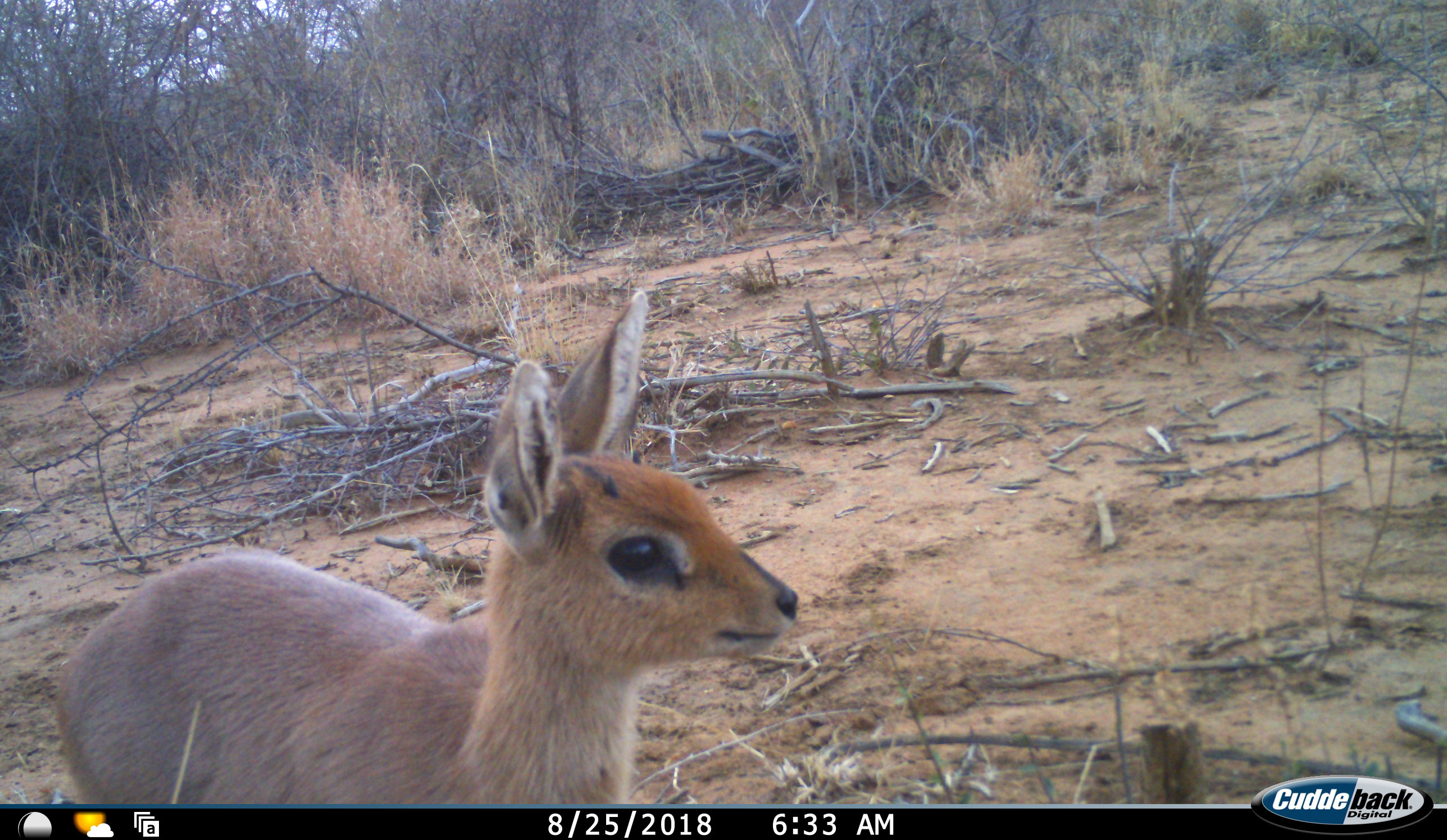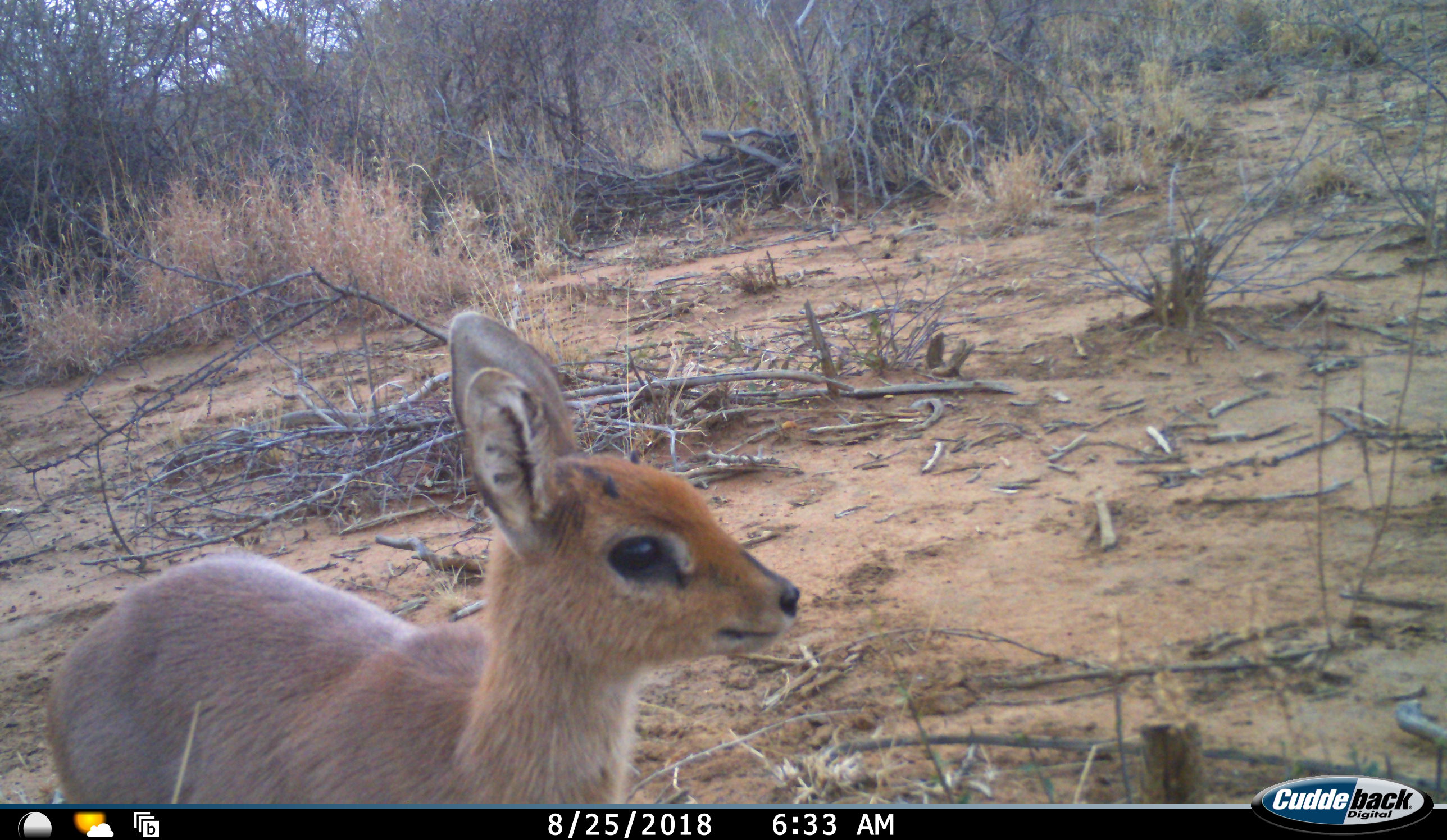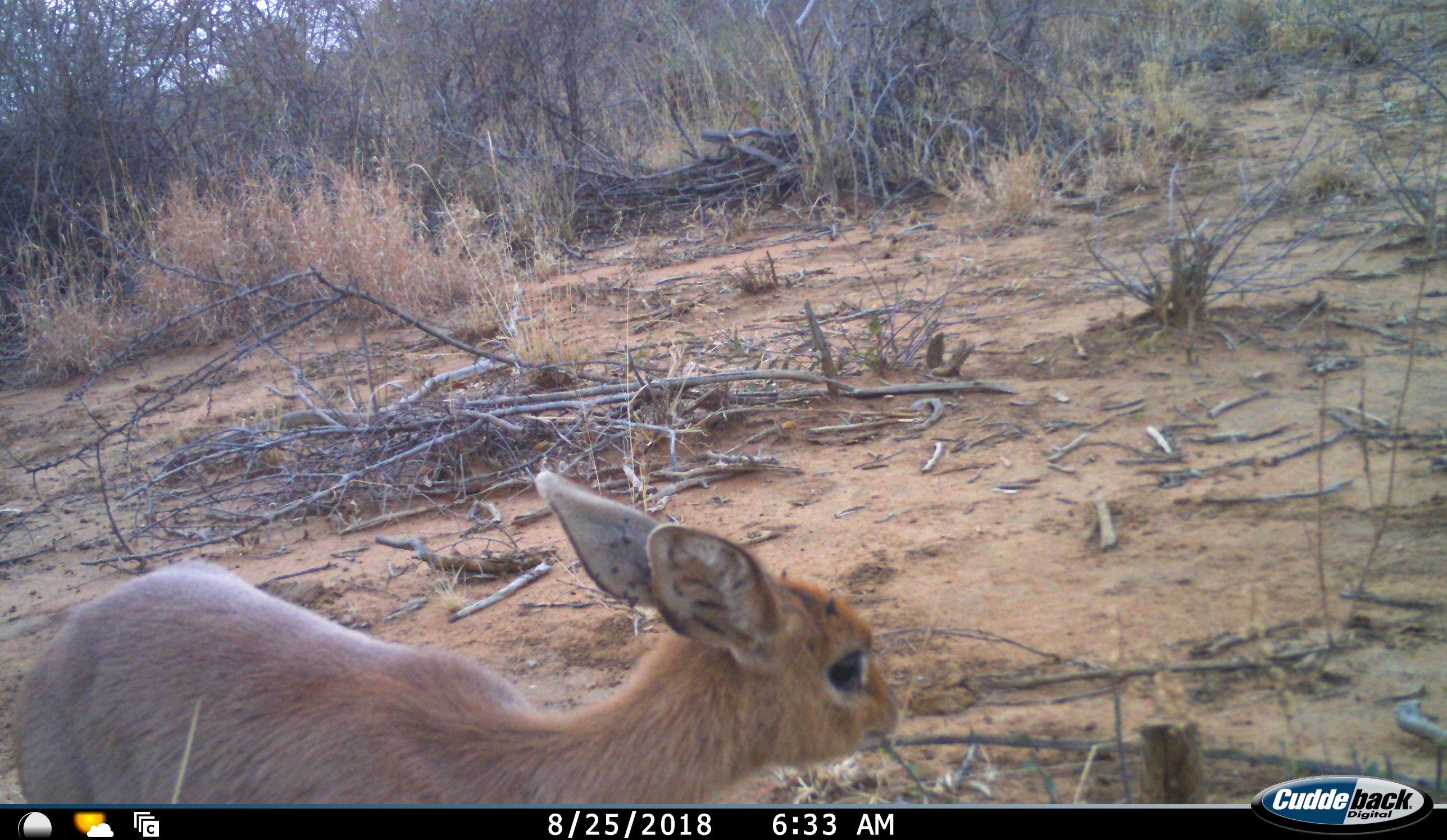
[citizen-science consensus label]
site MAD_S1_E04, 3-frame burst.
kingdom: Animalia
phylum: Chordata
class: Mammalia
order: Artiodactyla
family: Bovidae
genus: Oreotragus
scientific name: Oreotragus oreotragus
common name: klipspringer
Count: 1.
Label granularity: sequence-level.